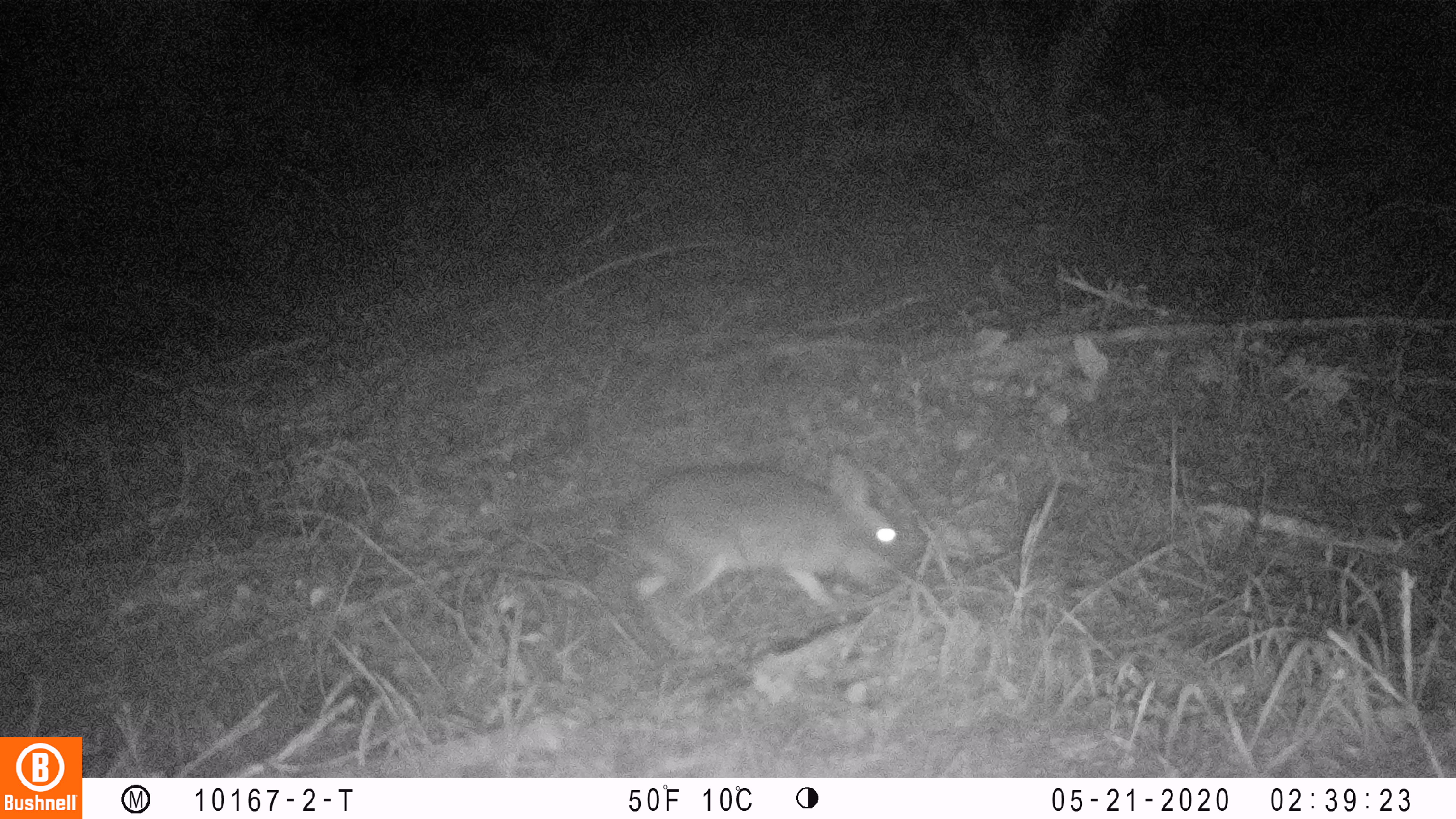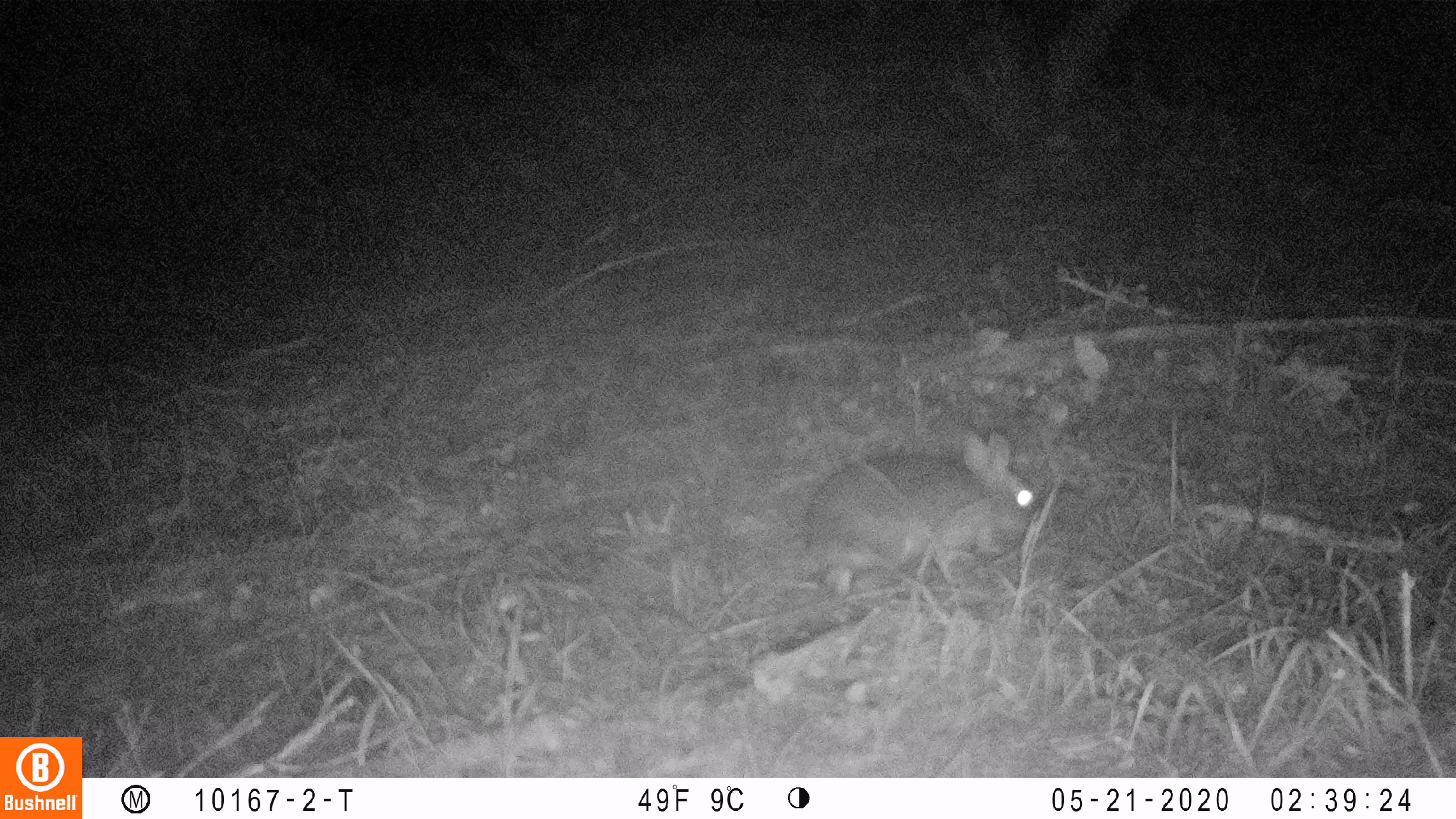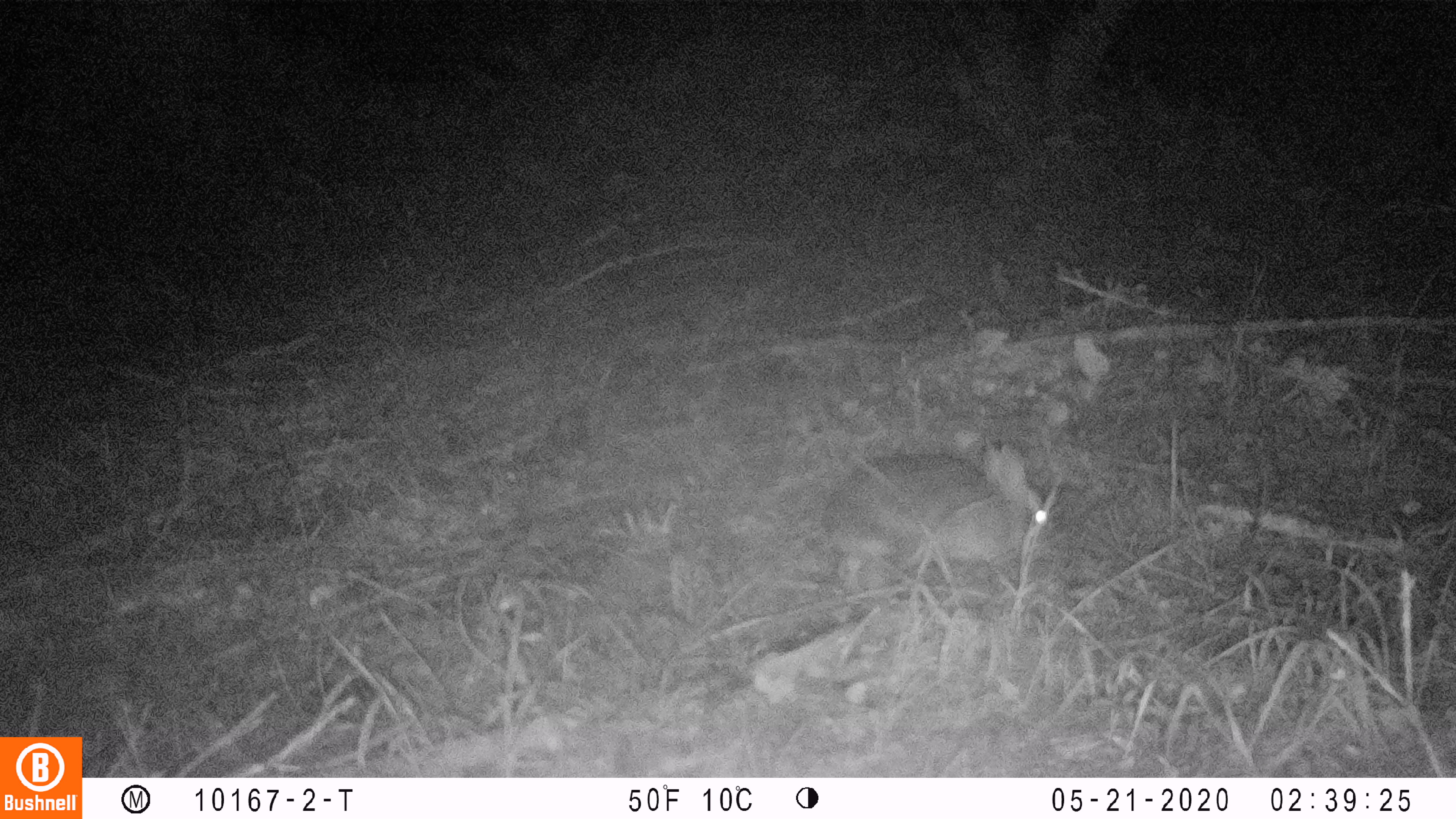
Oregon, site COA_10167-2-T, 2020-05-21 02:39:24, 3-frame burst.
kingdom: Animalia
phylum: Chordata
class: Mammalia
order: Lagomorpha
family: Leporidae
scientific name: Leporidae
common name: hares and rabbits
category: leporidae family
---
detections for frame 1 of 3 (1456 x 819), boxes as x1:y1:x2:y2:
leporidae family: 599:450:910:616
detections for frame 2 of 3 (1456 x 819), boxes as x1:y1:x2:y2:
leporidae family: 786:415:1051:609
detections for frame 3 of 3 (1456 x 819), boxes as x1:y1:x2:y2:
leporidae family: 808:423:1064:600